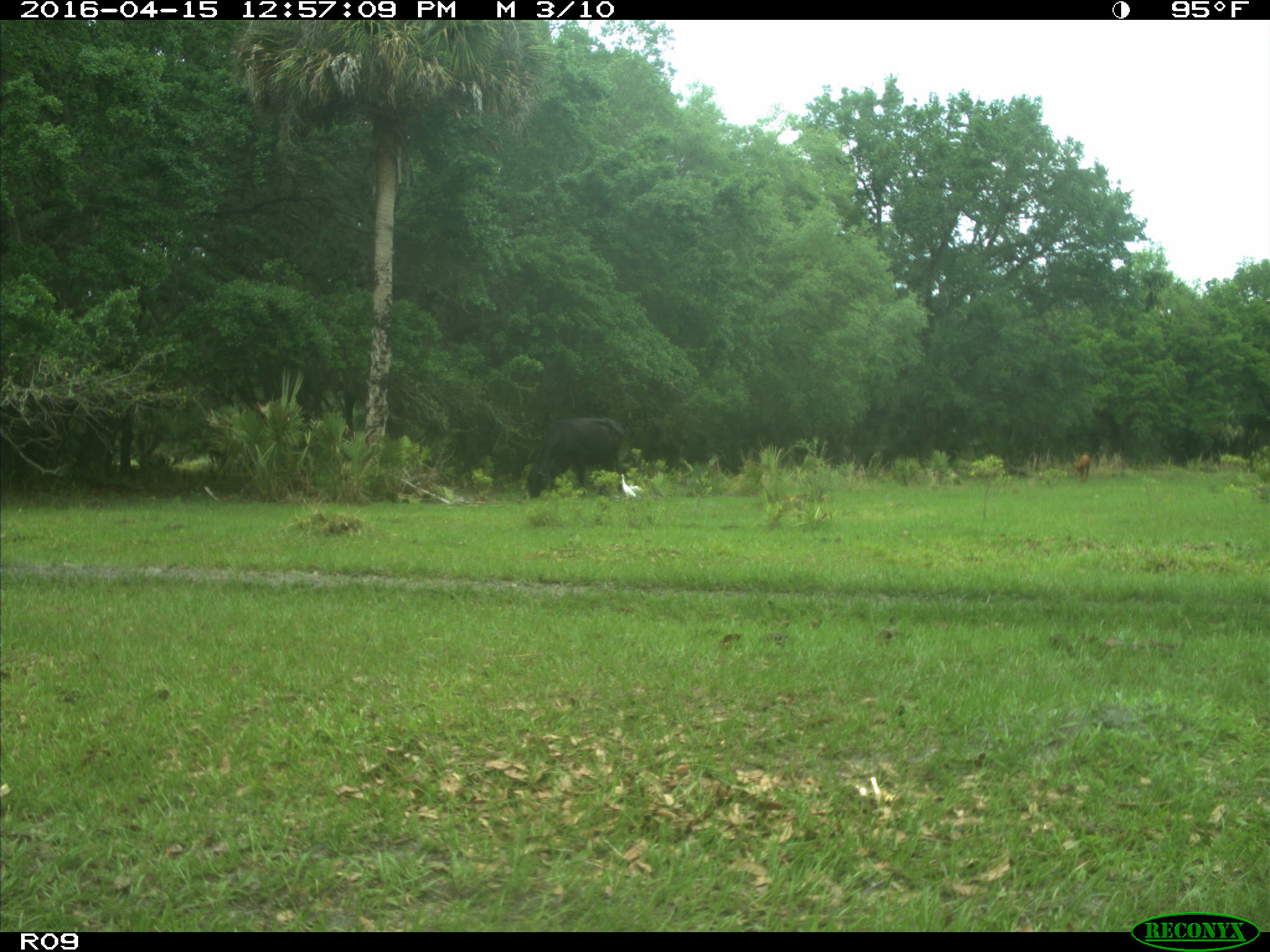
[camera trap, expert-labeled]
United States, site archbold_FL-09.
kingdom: Animalia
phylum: Chordata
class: Mammalia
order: Artiodactyla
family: Bovidae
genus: Bos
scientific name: Bos taurus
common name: domestic cow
Bos taurus (domestic cow).